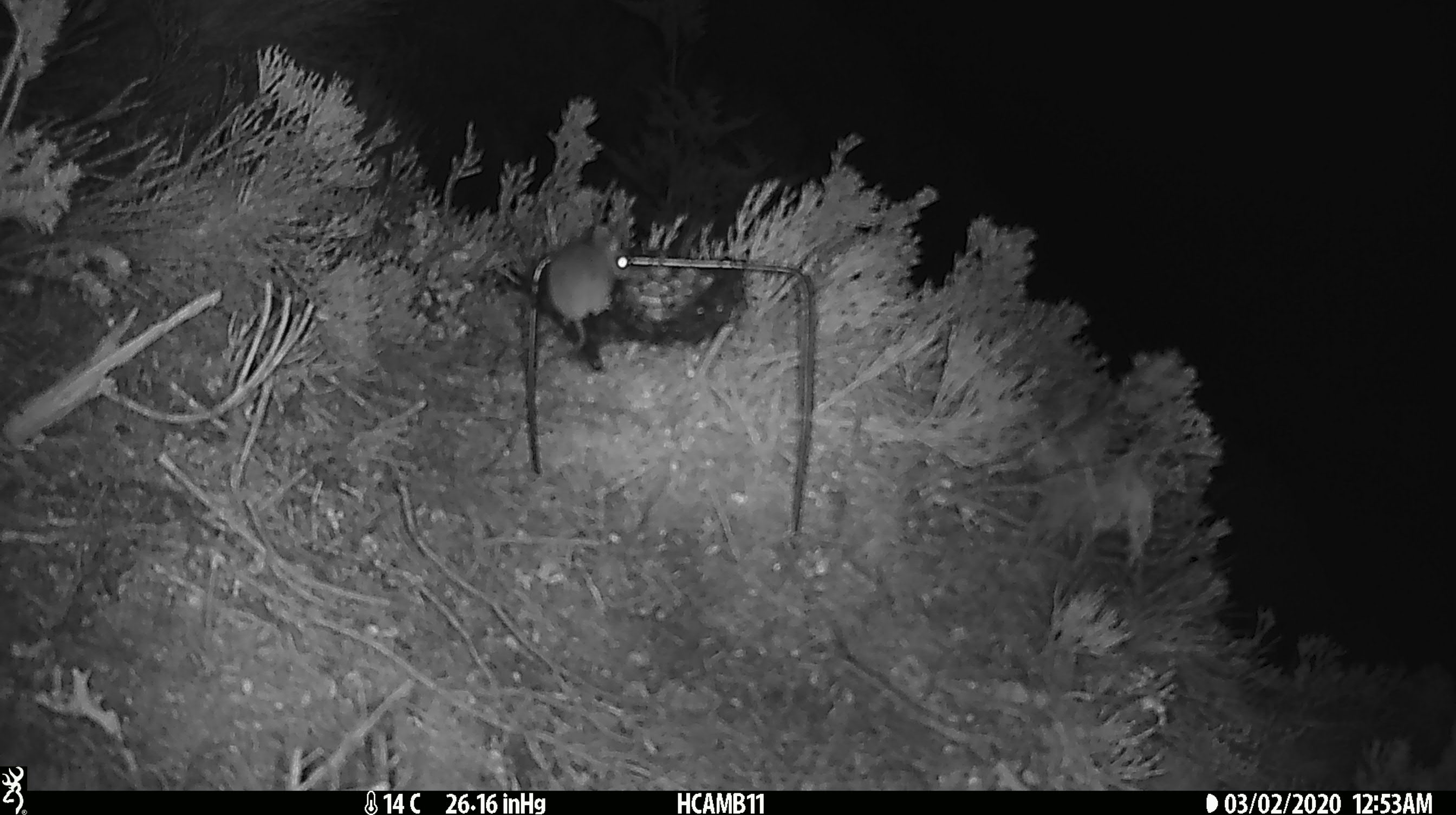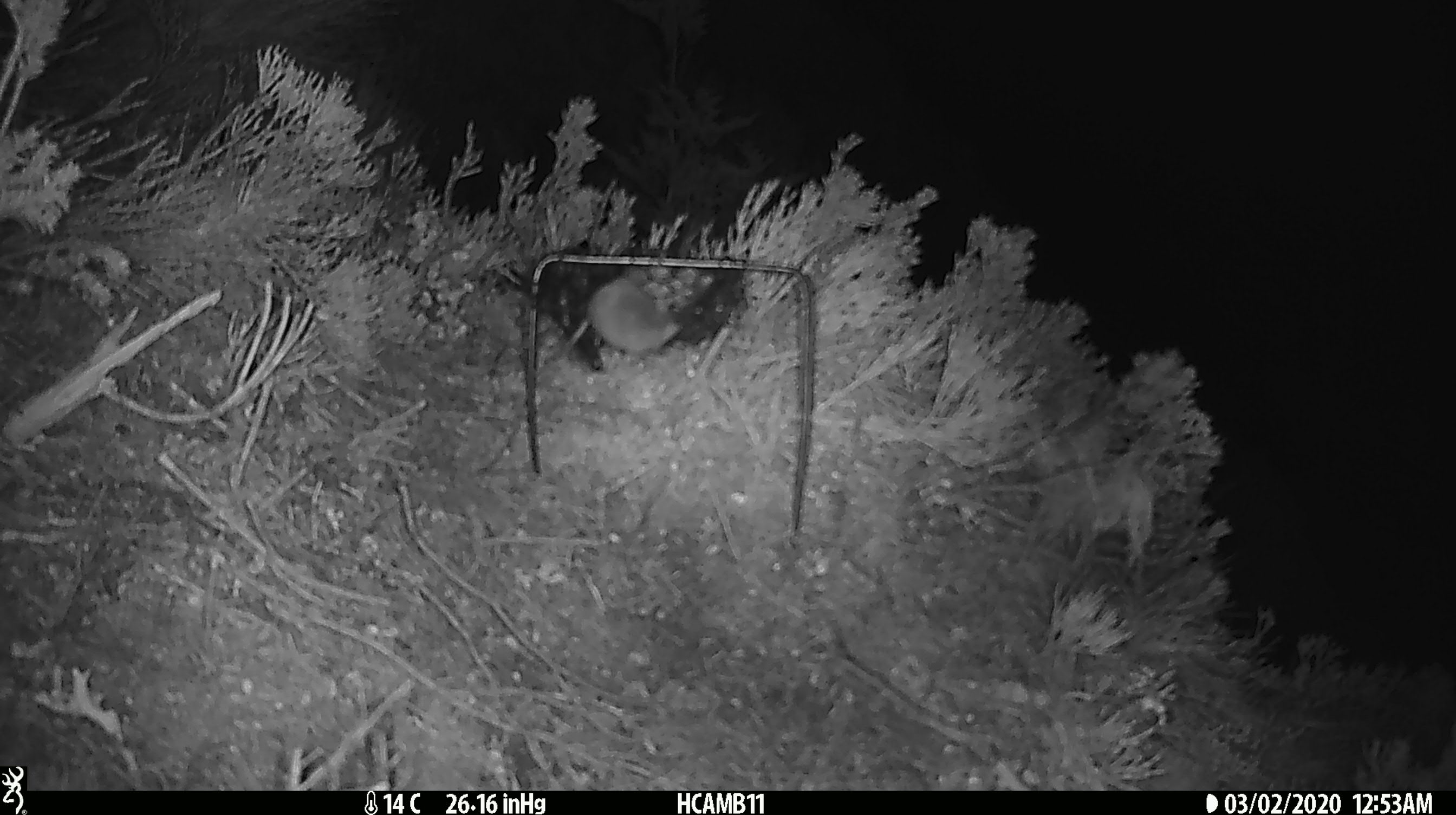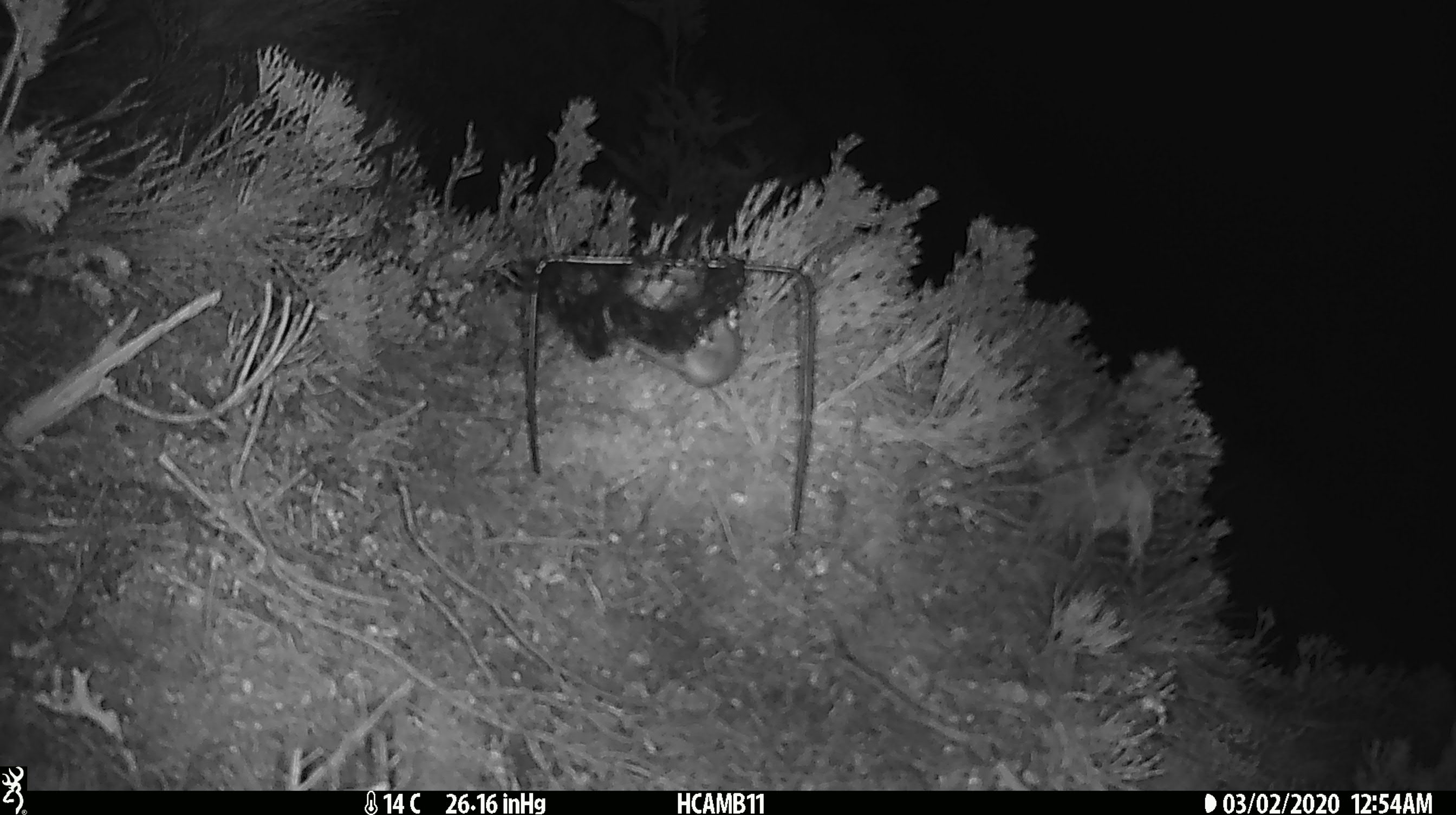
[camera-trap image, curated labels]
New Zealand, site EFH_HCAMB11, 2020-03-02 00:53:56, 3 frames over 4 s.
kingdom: Animalia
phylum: Chordata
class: Mammalia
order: Rodentia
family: Muridae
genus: Mus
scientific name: Mus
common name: mouse